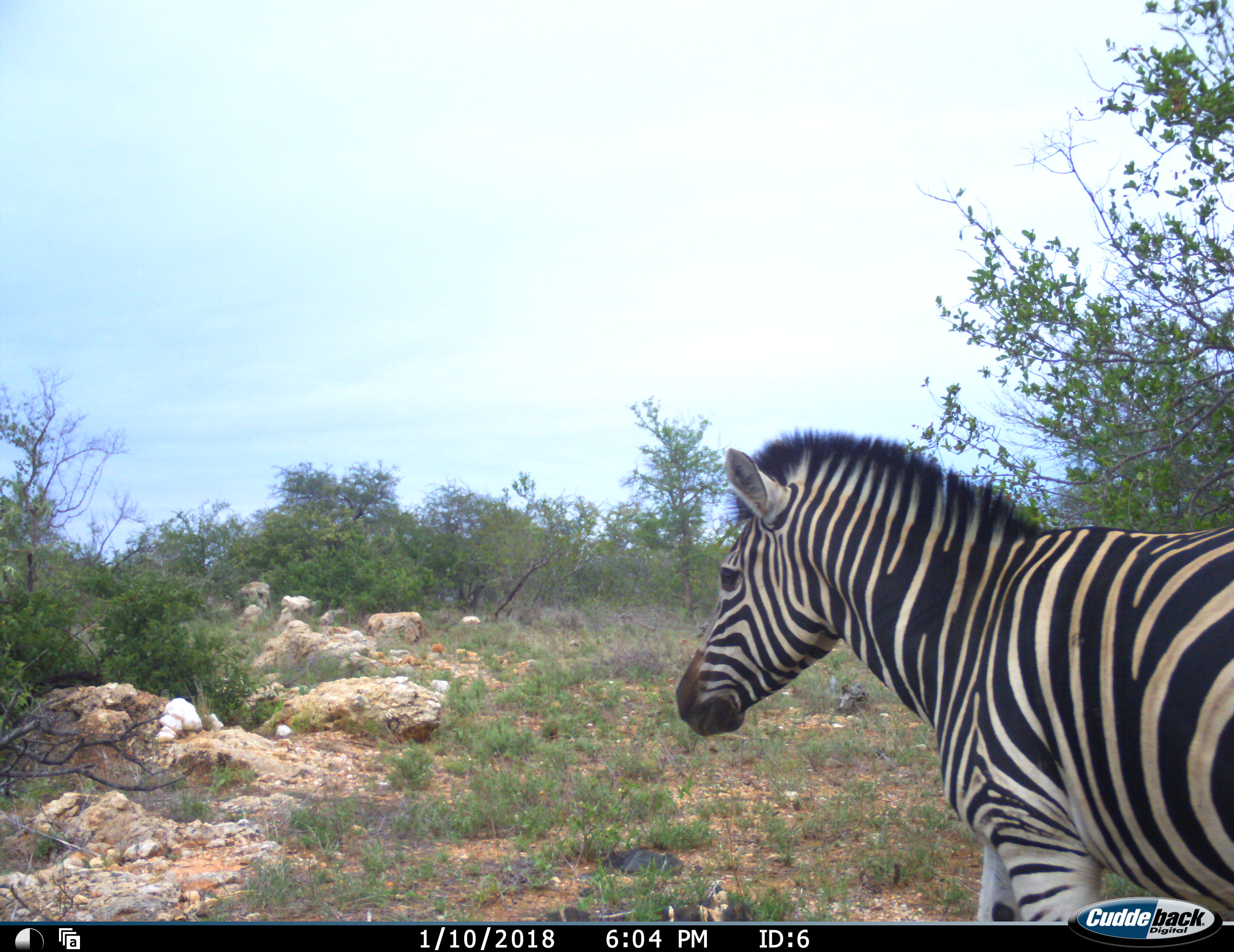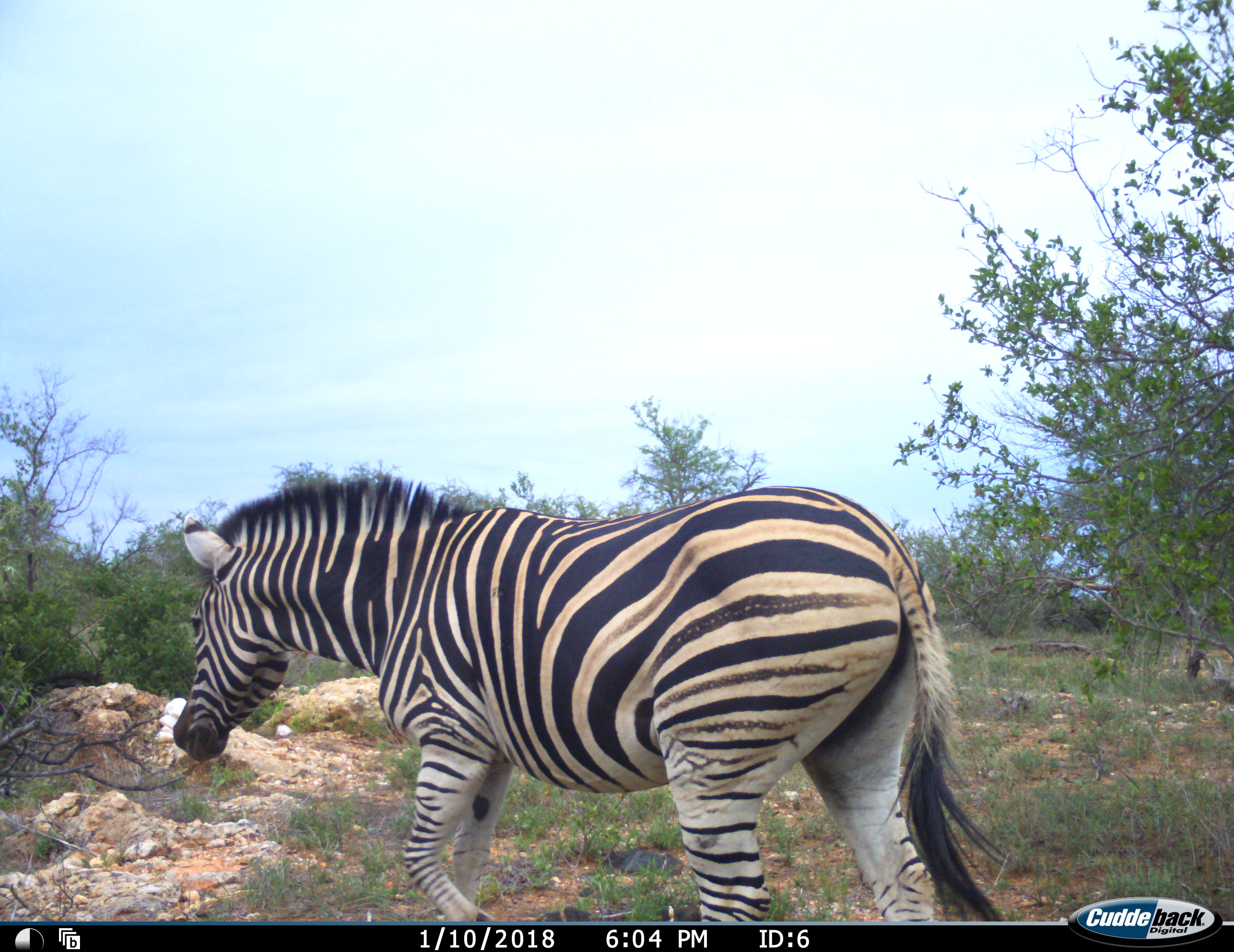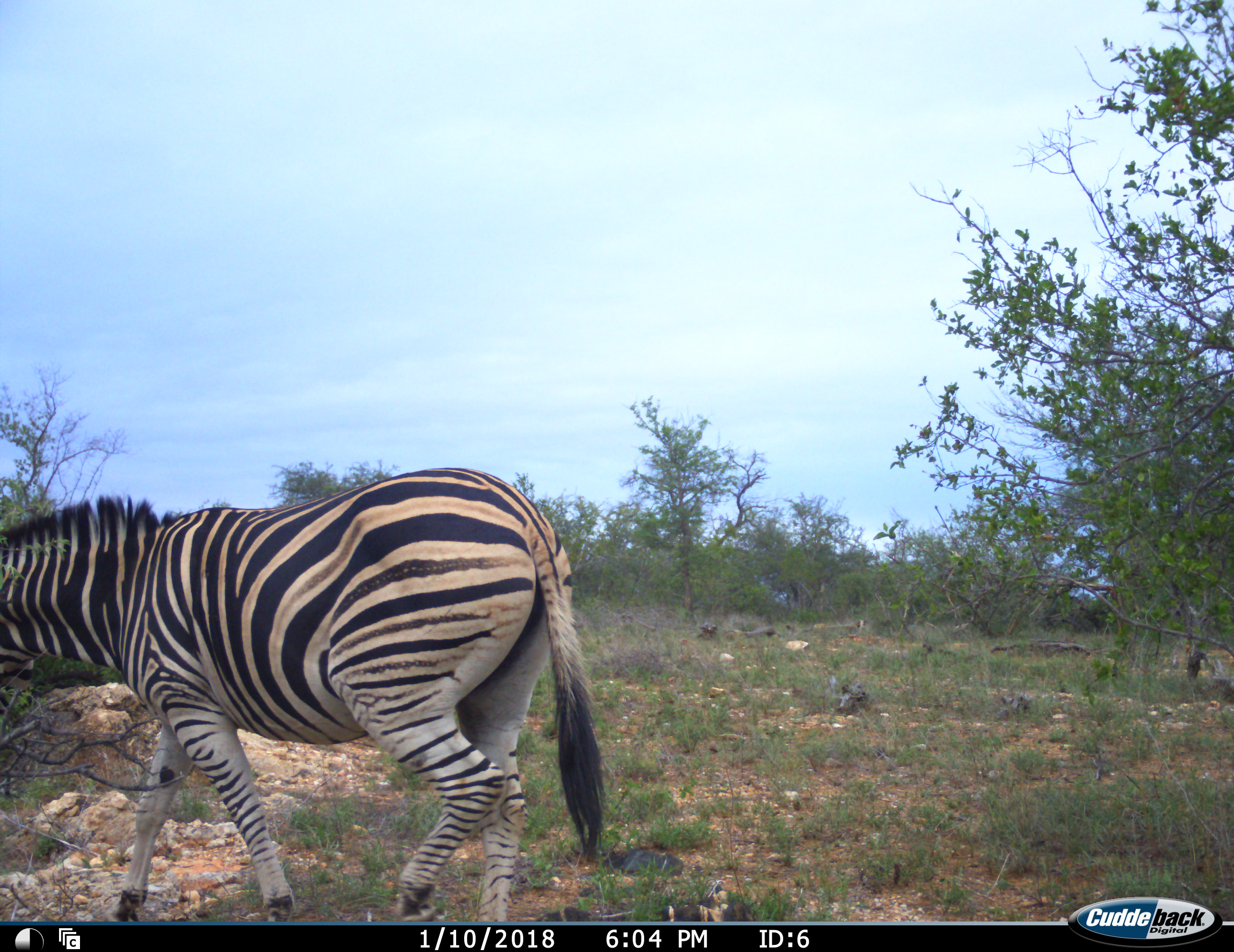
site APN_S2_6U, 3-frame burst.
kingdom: Animalia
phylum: Chordata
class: Mammalia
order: Perissodactyla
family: Equidae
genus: Equus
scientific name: Equus quagga burchellii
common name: burchell's zebra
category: zebraburchells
Zebraburchells (burchell's zebra) (Equus quagga burchellii), count 1. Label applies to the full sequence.